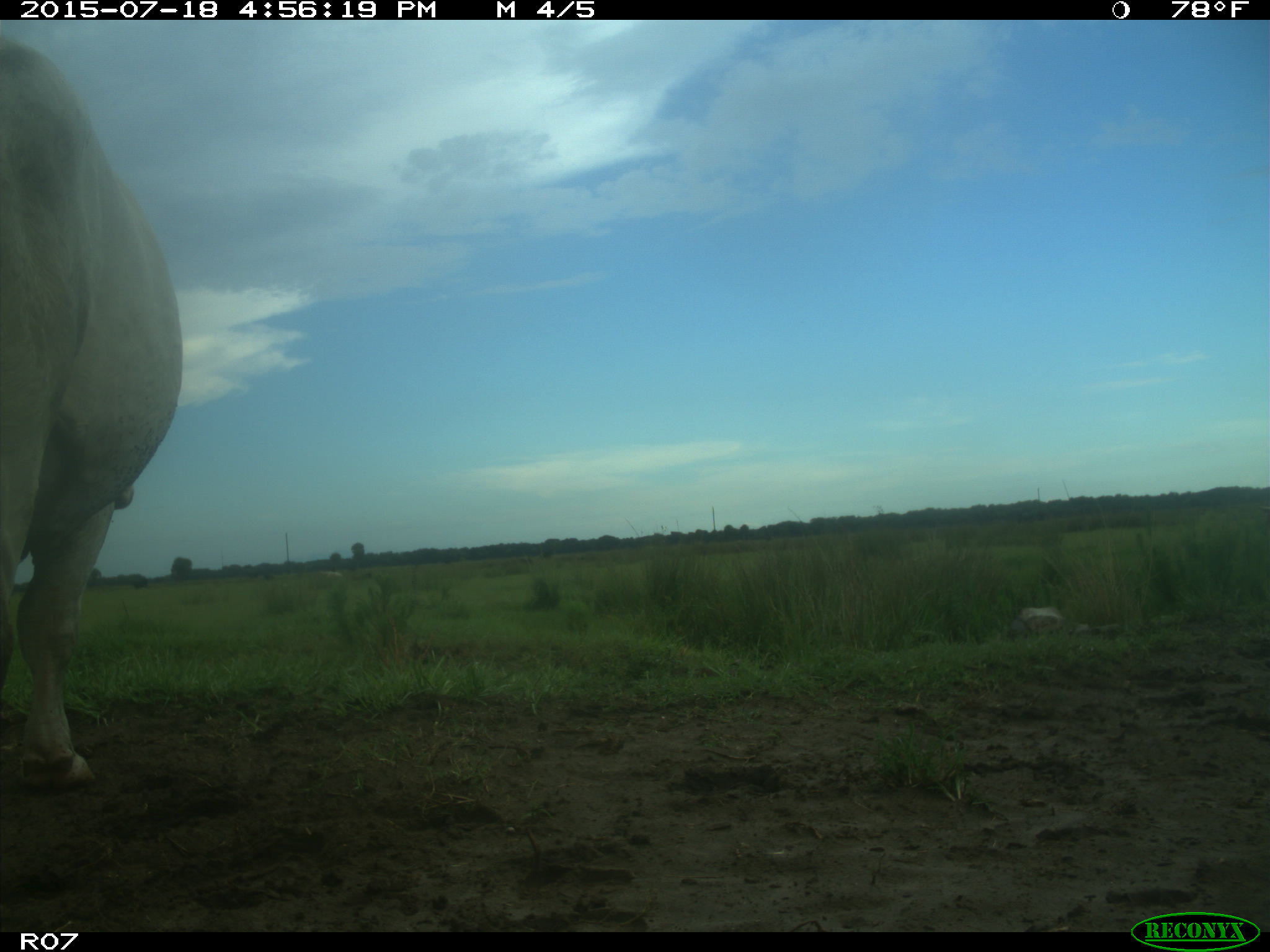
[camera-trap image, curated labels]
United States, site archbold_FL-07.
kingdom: Animalia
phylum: Chordata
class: Mammalia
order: Artiodactyla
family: Bovidae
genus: Bos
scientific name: Bos taurus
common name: domestic cow